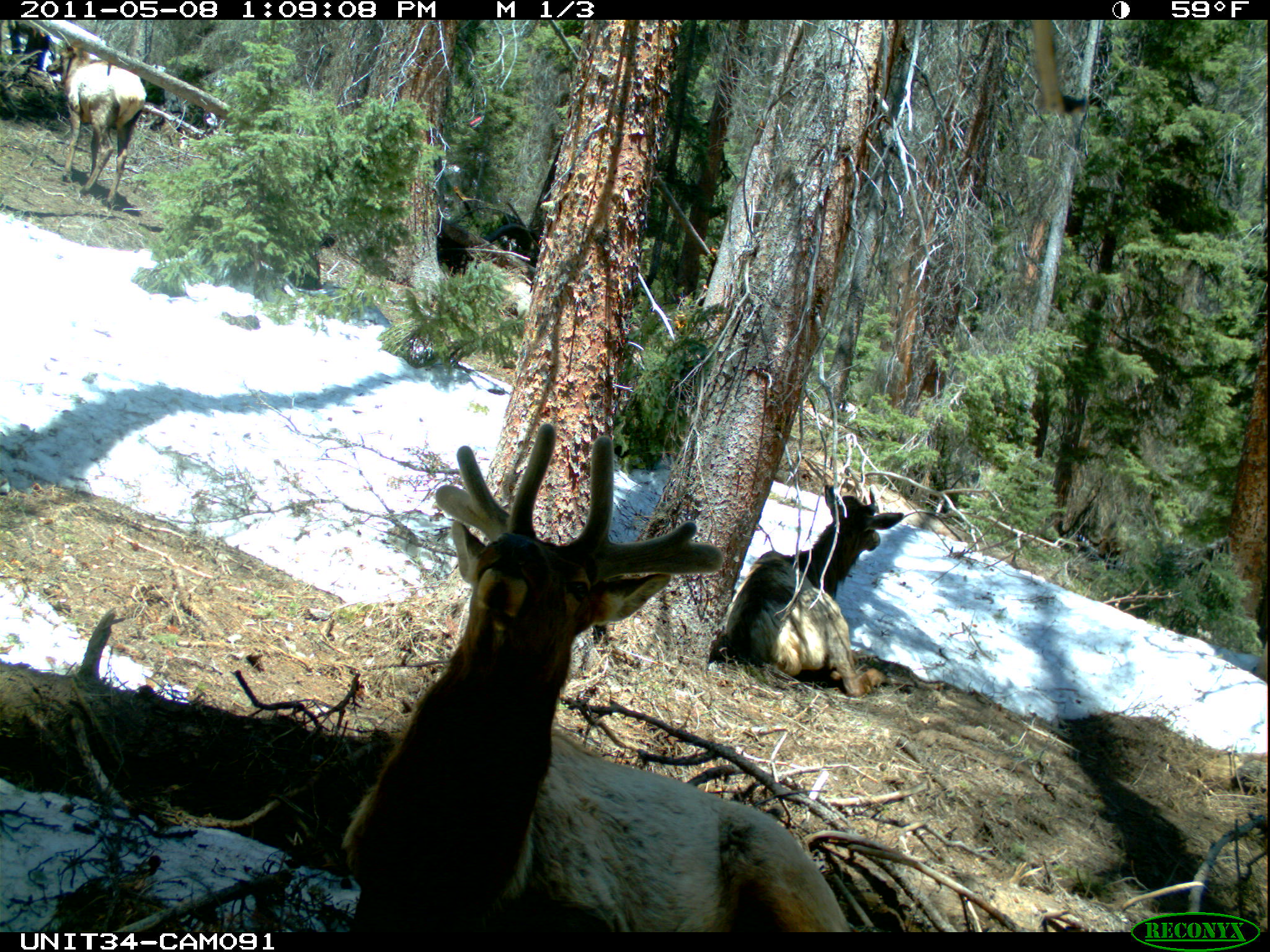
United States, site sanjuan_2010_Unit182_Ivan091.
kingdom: Animalia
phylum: Chordata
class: Mammalia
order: Artiodactyla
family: Cervidae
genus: Cervus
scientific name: Cervus elaphus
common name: red deer